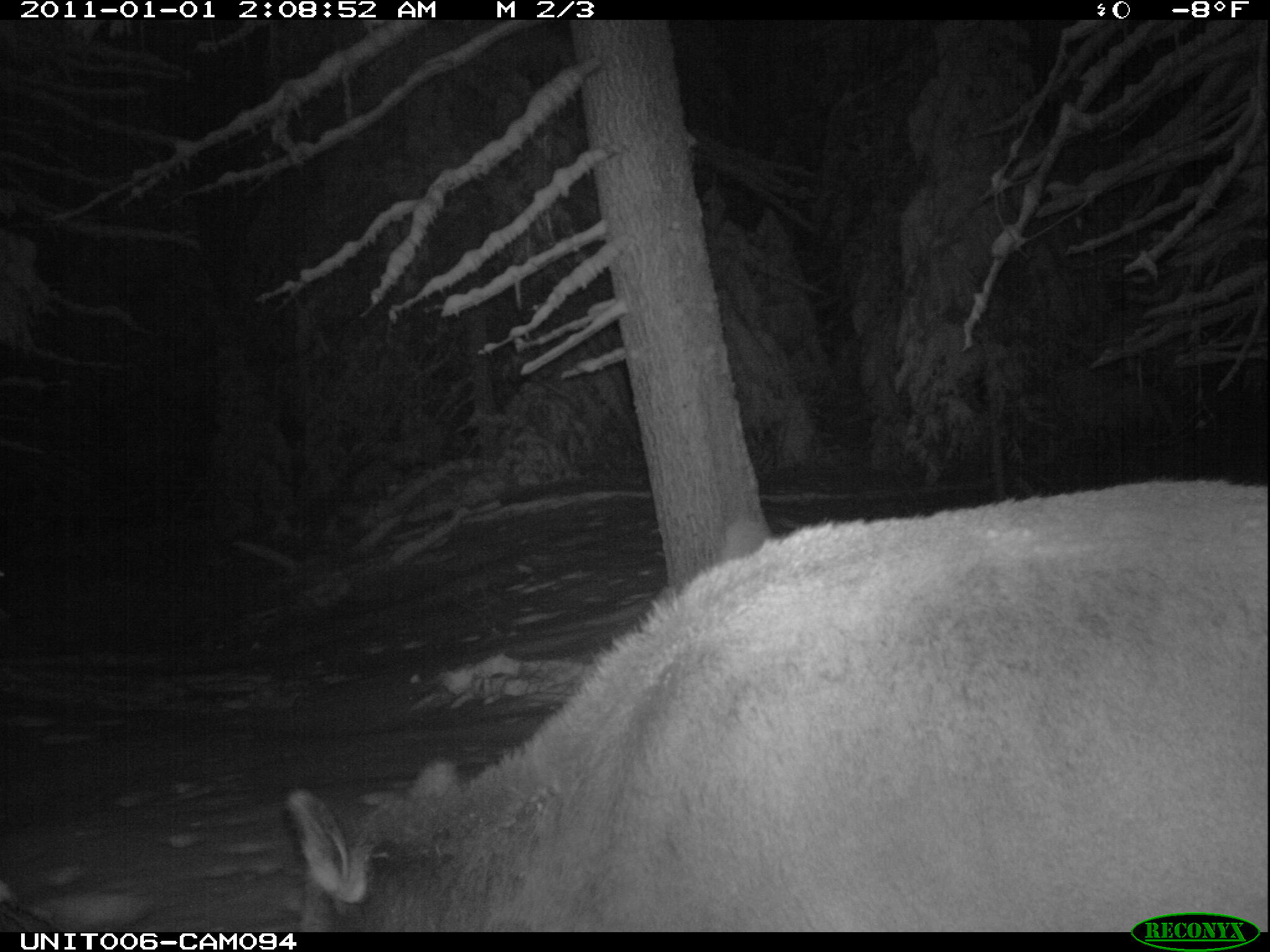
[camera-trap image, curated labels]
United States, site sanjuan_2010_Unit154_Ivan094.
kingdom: Animalia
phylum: Chordata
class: Mammalia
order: Artiodactyla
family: Cervidae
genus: Cervus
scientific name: Cervus elaphus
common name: red deer